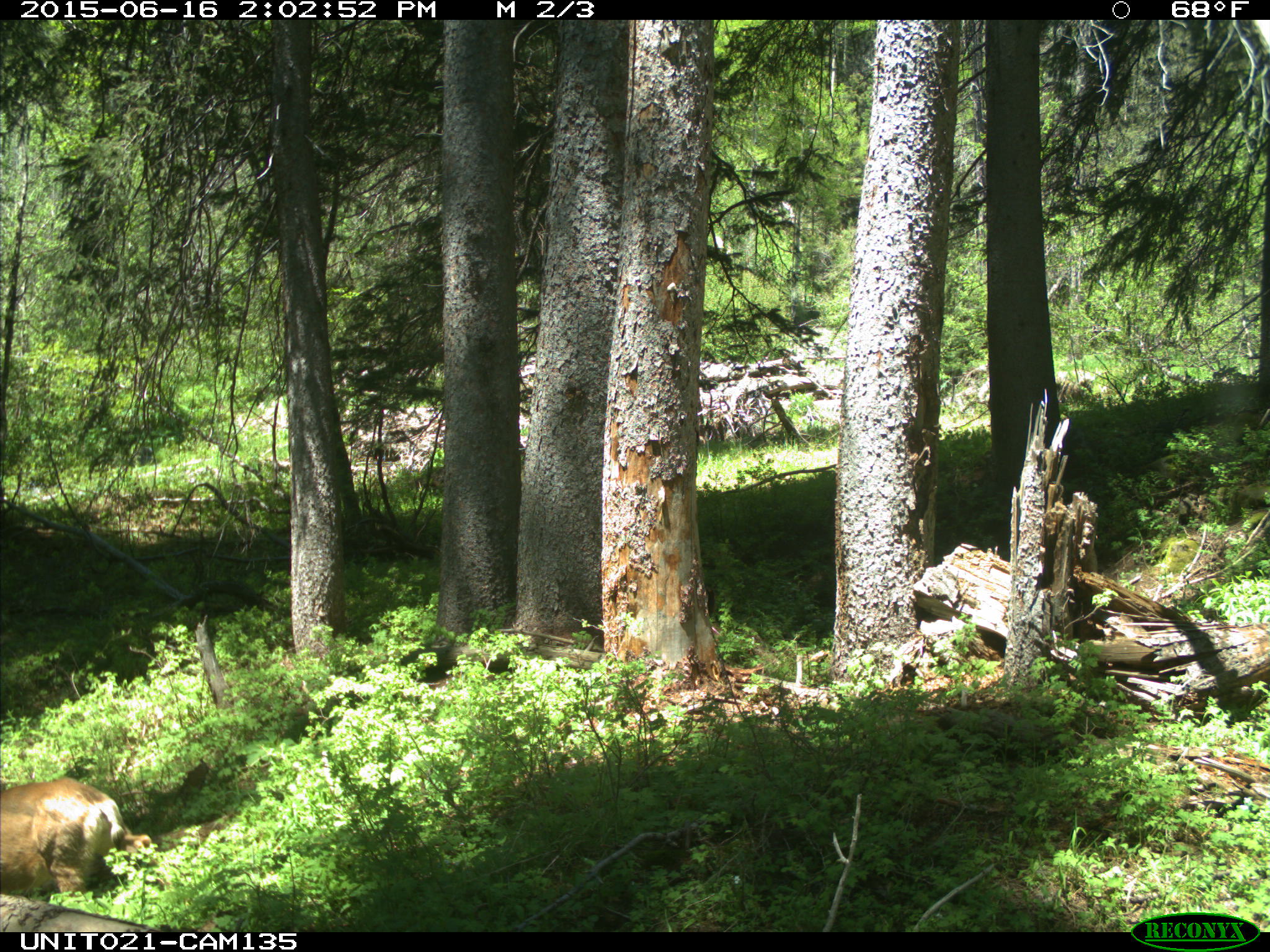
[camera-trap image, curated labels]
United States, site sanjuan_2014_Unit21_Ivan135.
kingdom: Animalia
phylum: Chordata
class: Mammalia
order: Artiodactyla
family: Cervidae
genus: Odocoileus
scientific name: Odocoileus hemionus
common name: mule deer